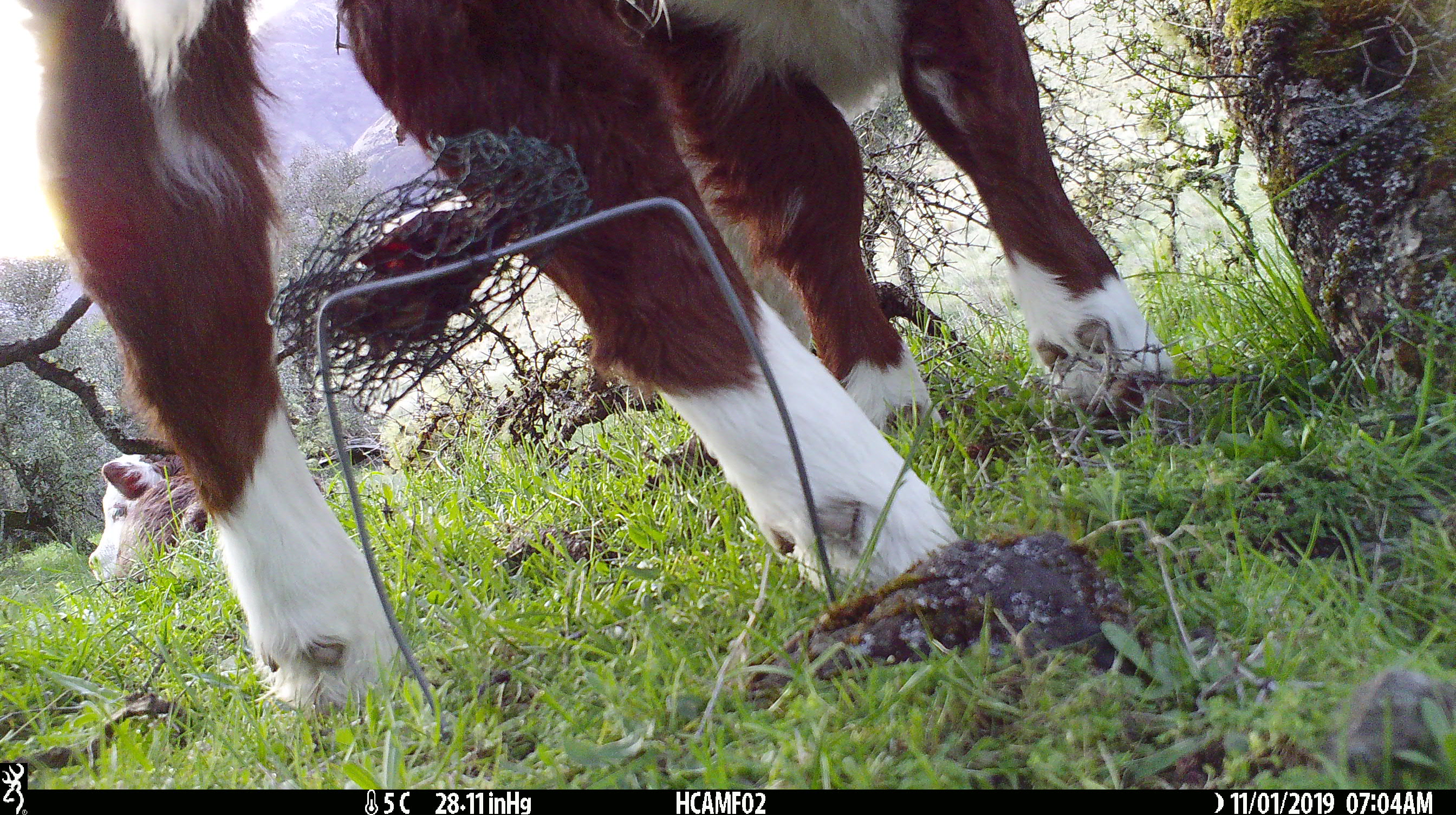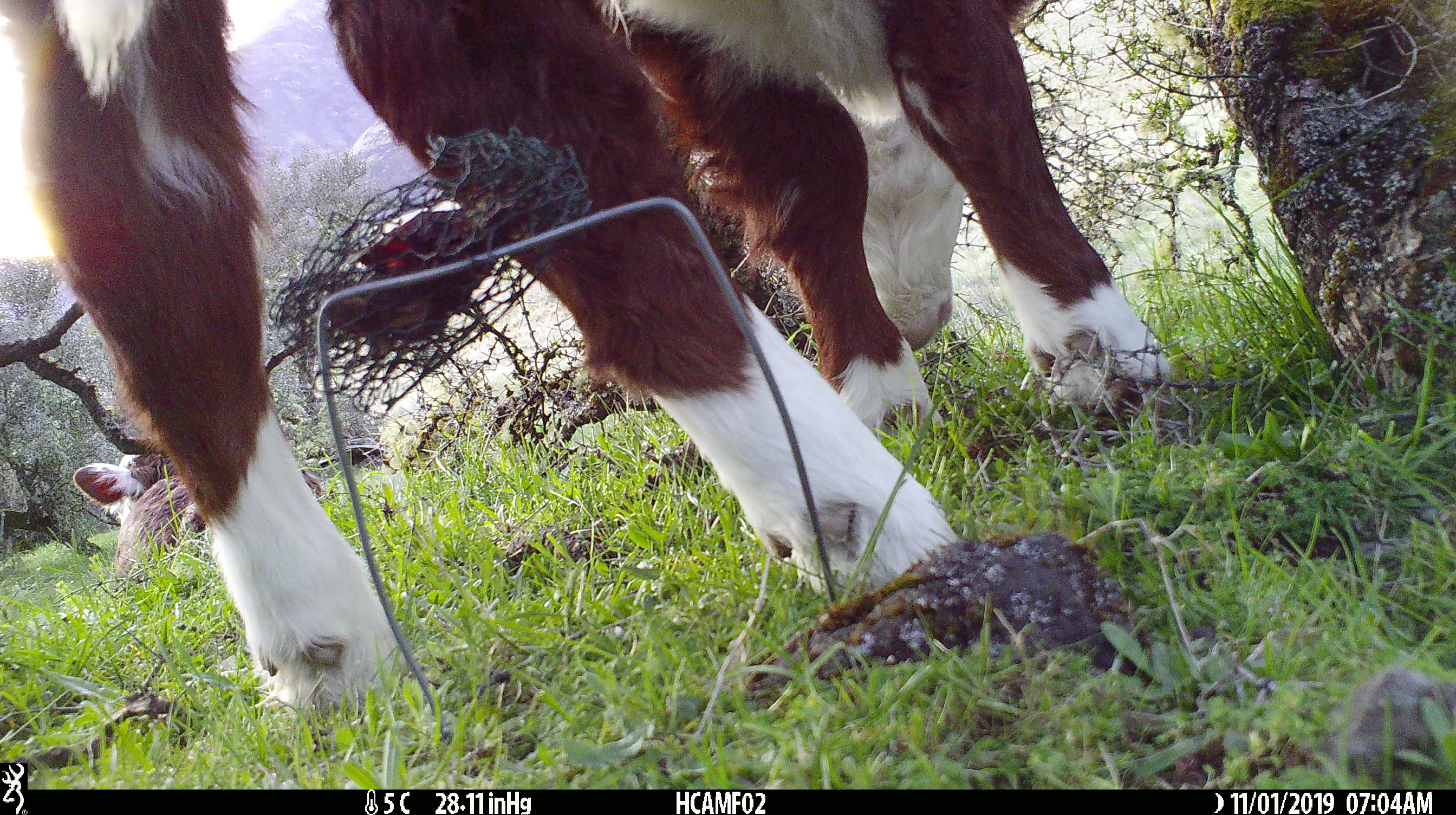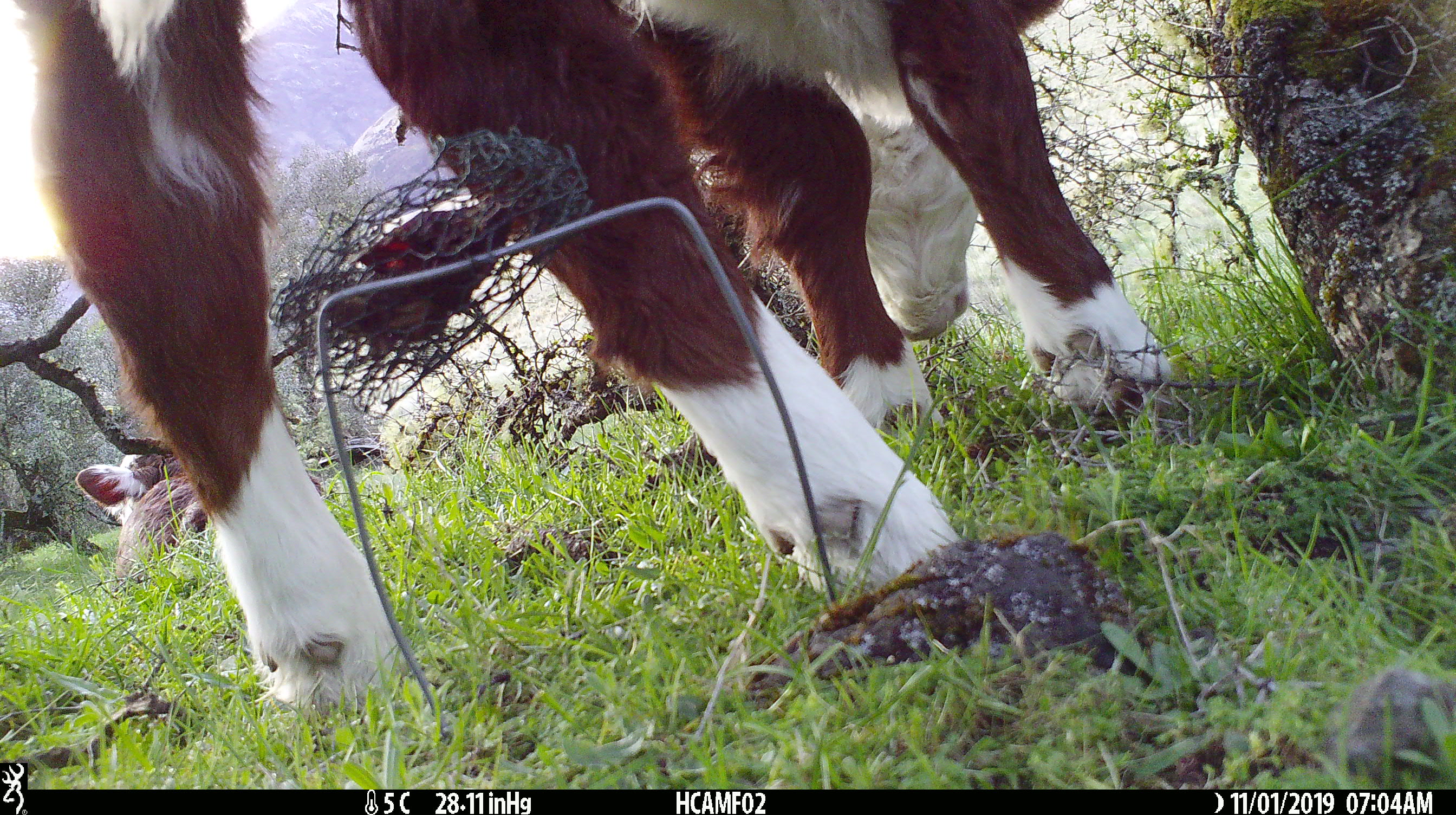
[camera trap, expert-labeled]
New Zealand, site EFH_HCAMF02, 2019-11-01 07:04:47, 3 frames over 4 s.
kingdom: Animalia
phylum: Chordata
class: Mammalia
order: Artiodactyla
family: Bovidae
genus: Bos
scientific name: Bos taurus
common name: domestic cow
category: cow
Cow (domestic cow) (Bos taurus).